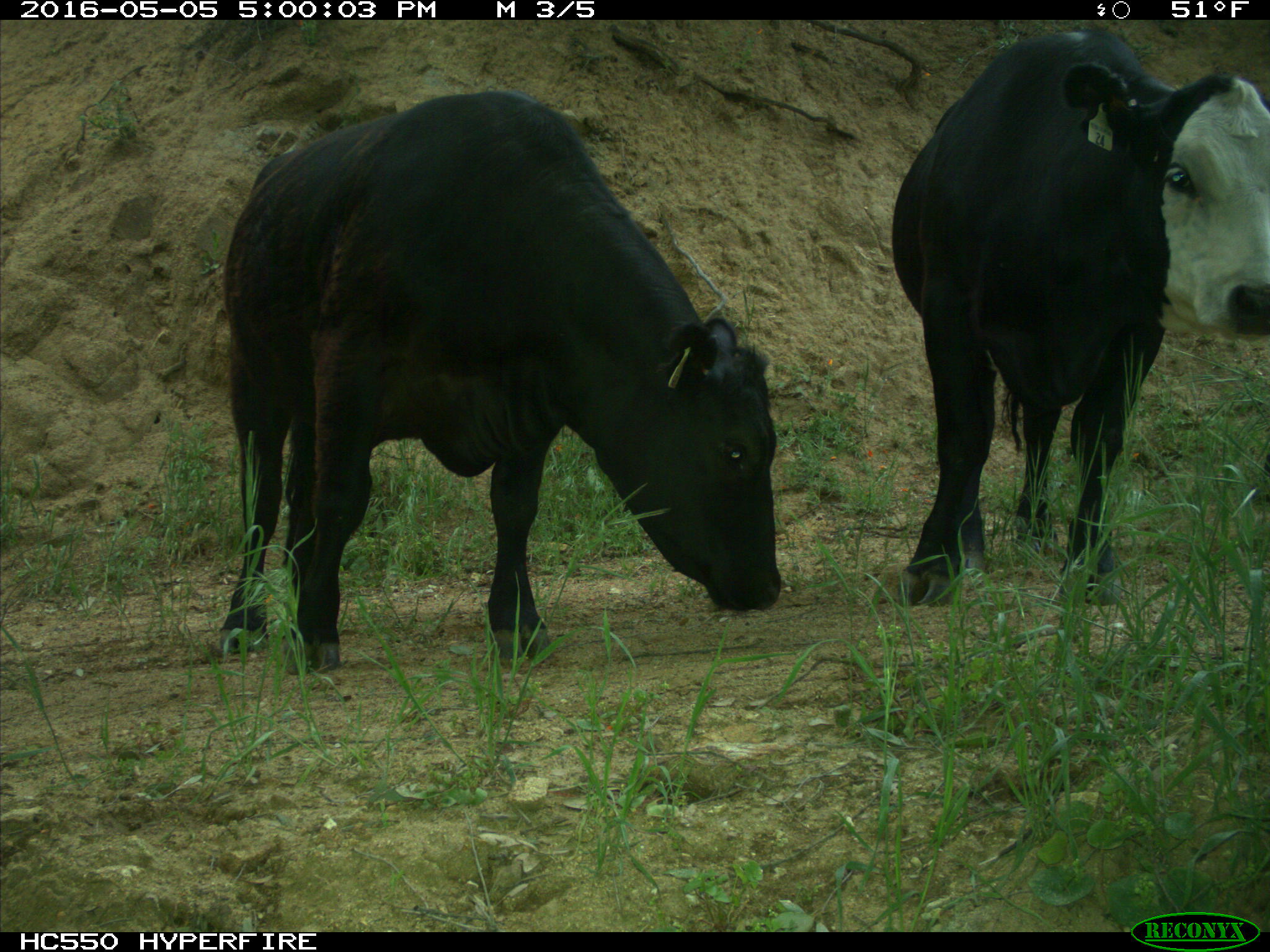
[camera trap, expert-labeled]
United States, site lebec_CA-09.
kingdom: Animalia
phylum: Chordata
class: Mammalia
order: Artiodactyla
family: Bovidae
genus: Bos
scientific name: Bos taurus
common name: domestic cow